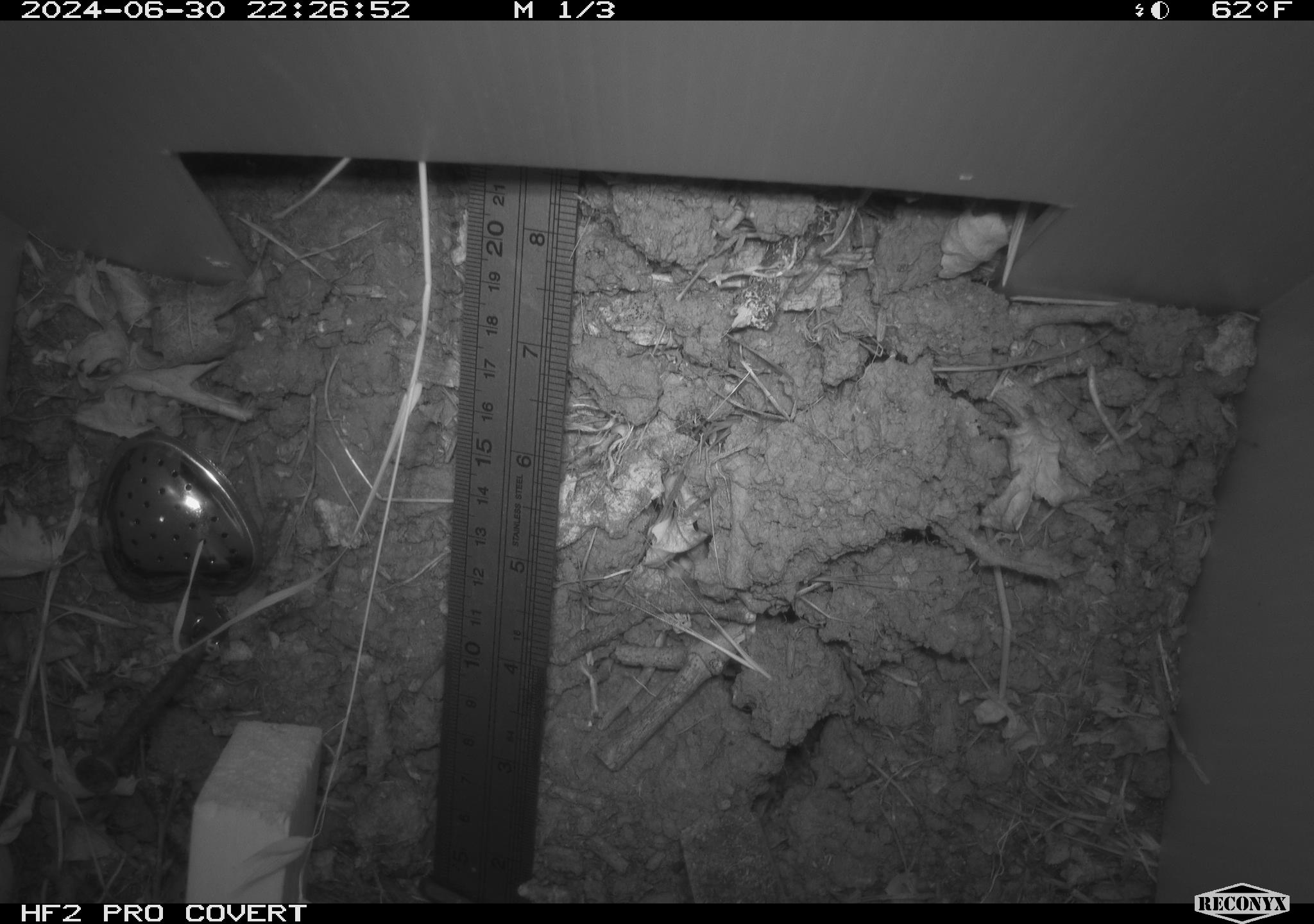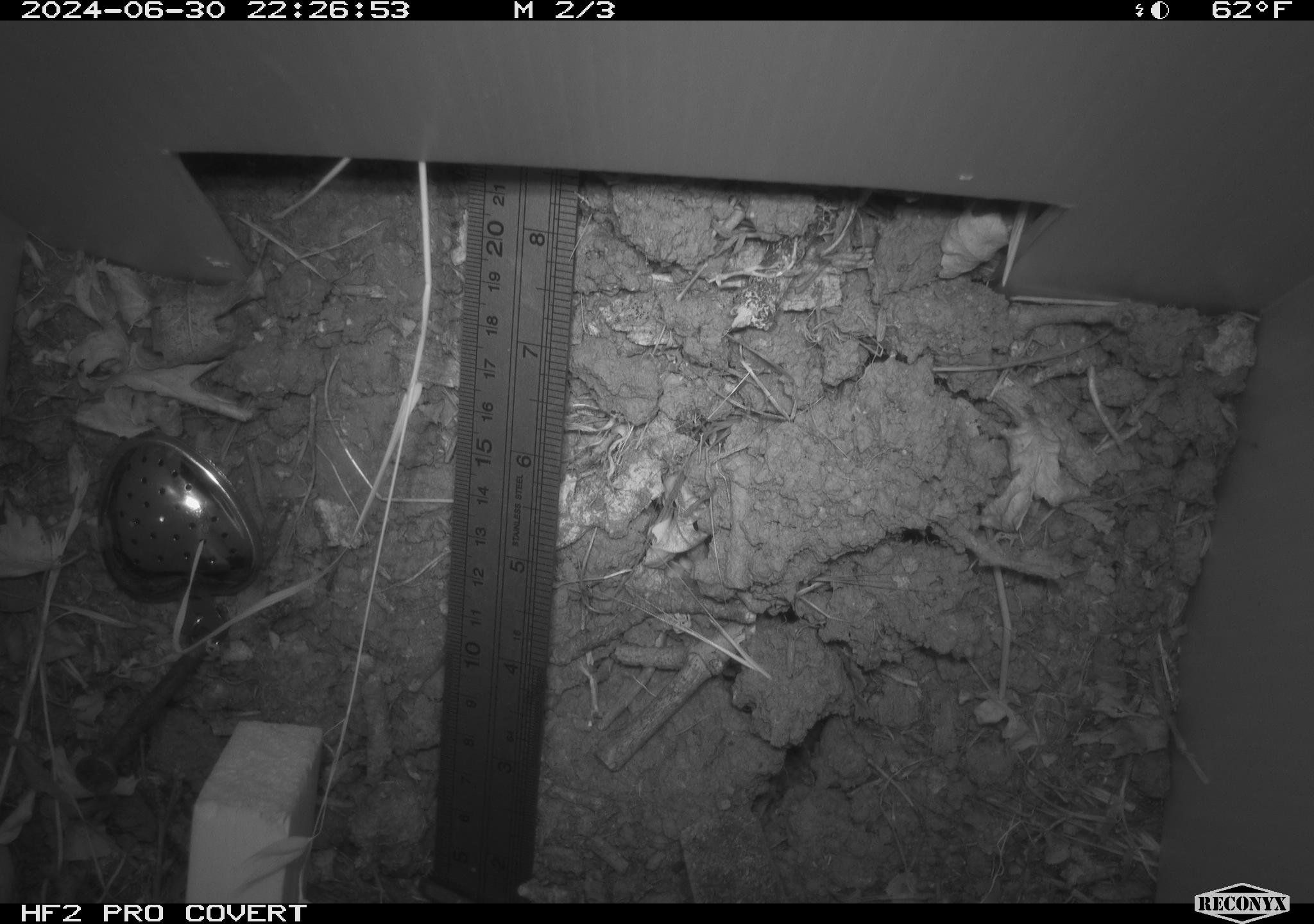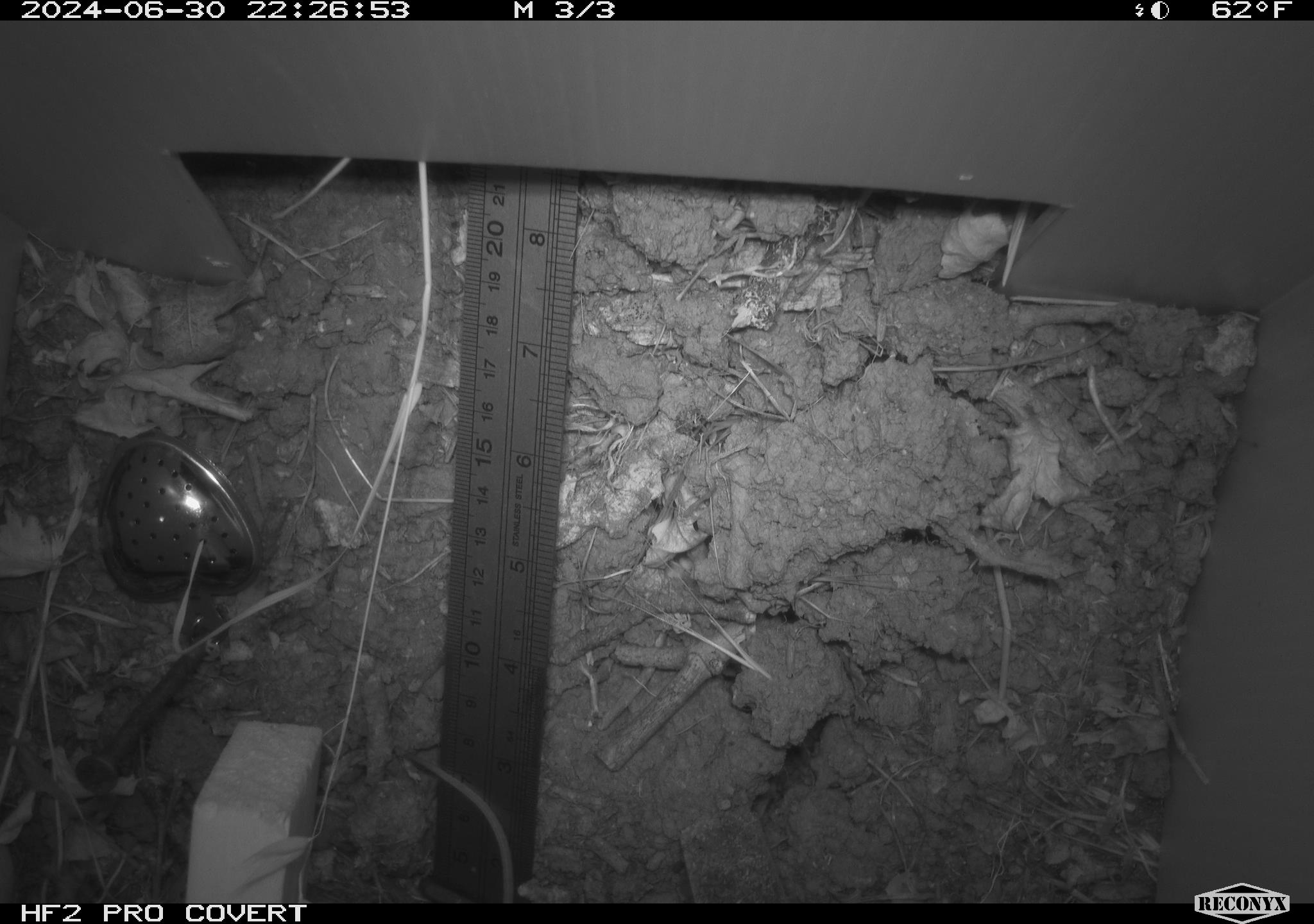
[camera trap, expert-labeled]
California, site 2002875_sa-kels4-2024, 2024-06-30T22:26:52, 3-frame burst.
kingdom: Animalia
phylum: Chordata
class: Mammalia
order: Rodentia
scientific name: Rodentia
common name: rodent